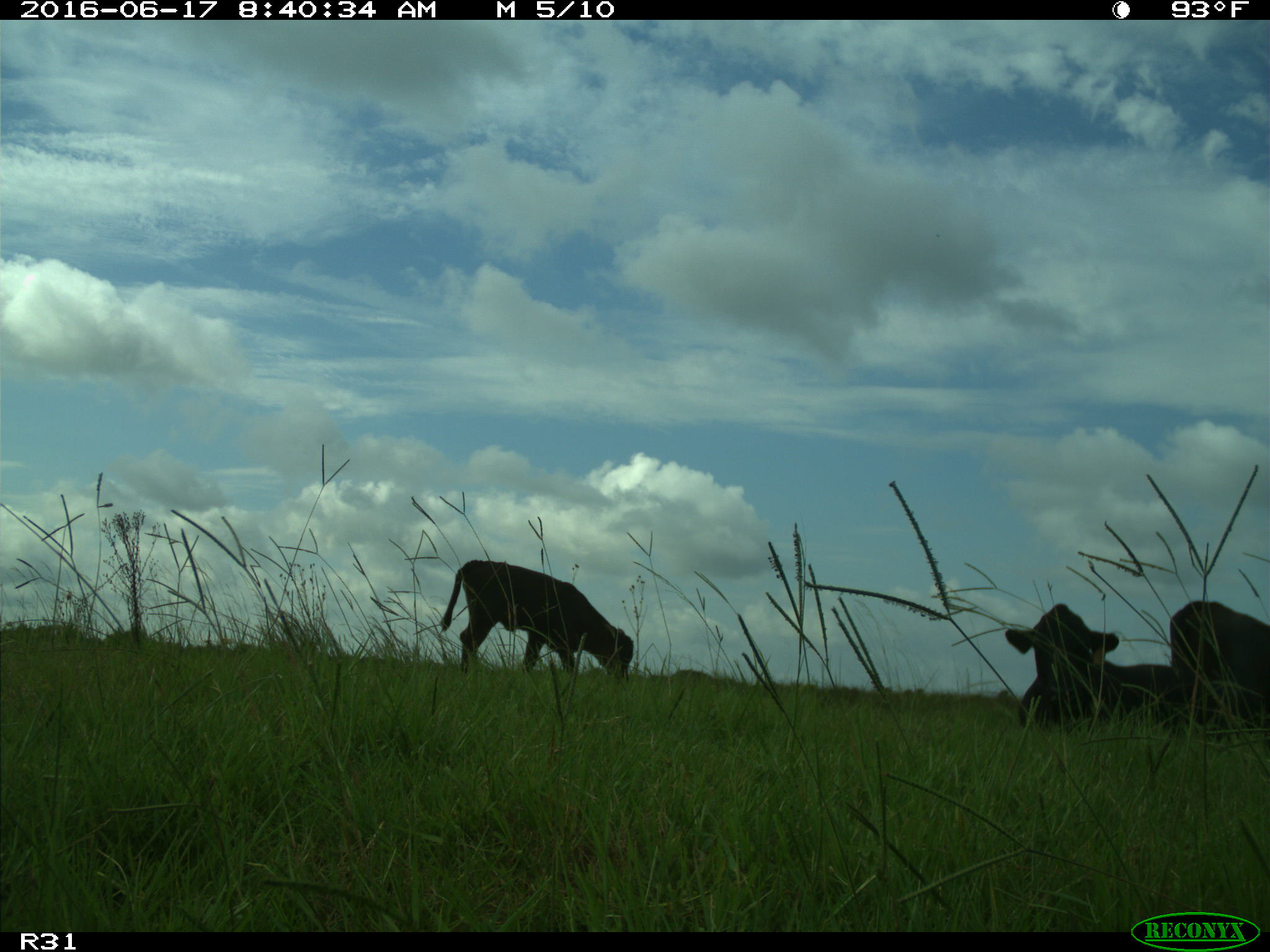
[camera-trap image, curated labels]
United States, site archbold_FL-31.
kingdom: Animalia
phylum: Chordata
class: Mammalia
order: Artiodactyla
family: Bovidae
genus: Bos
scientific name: Bos taurus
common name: domestic cow